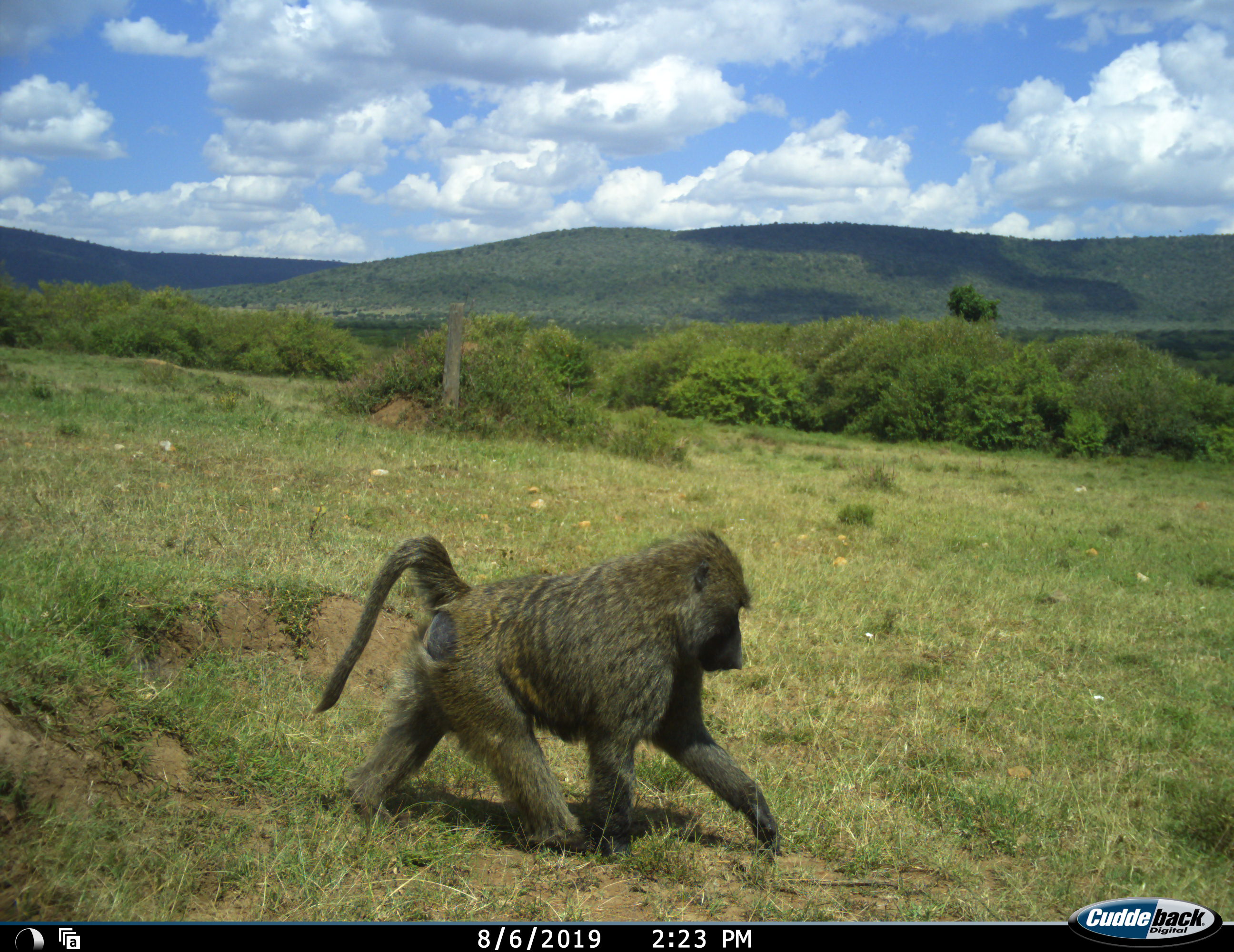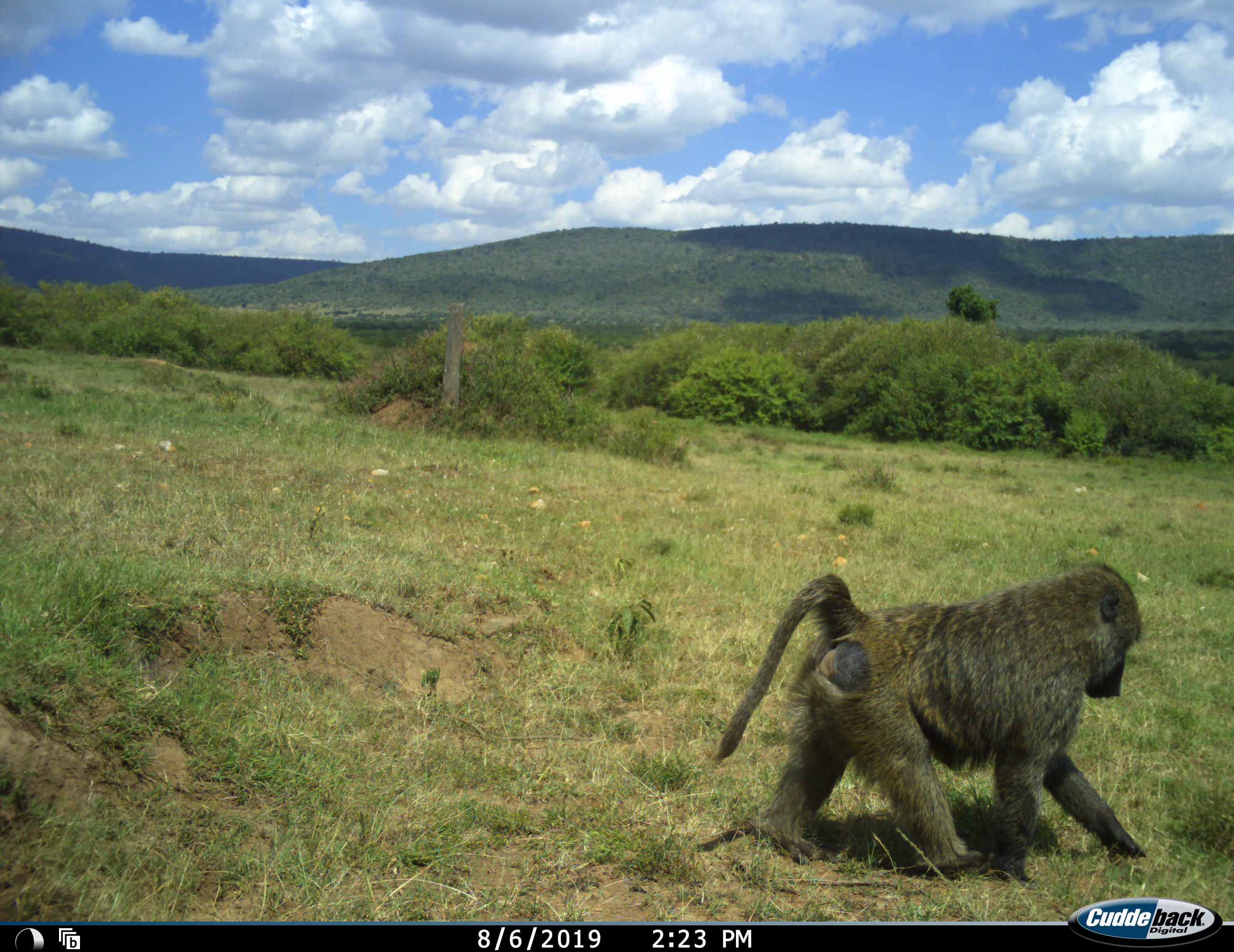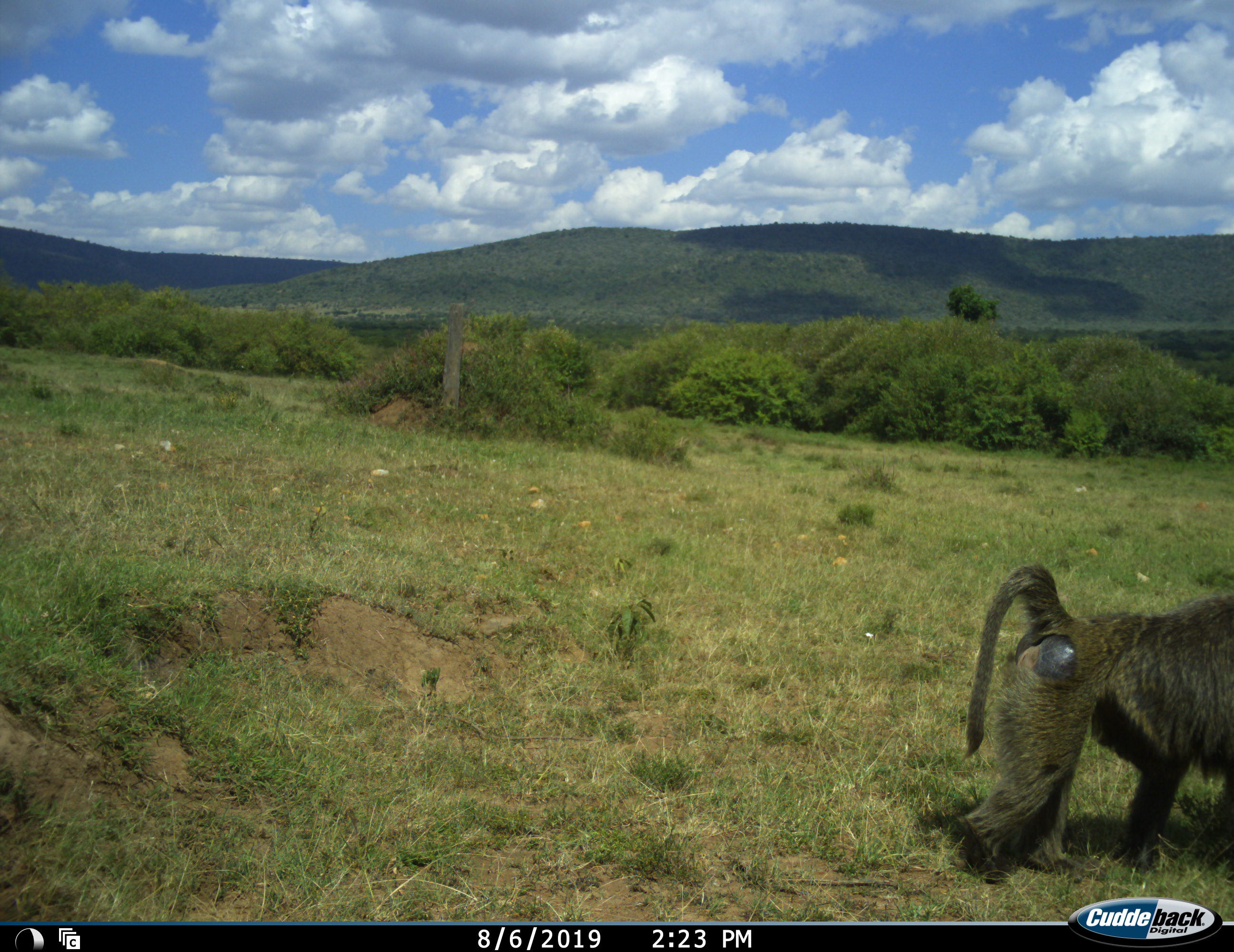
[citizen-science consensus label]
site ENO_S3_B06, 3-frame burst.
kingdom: Animalia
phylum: Chordata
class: Mammalia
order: Primates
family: Cercopithecidae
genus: Papio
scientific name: Papio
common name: baboon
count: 1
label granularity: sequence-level